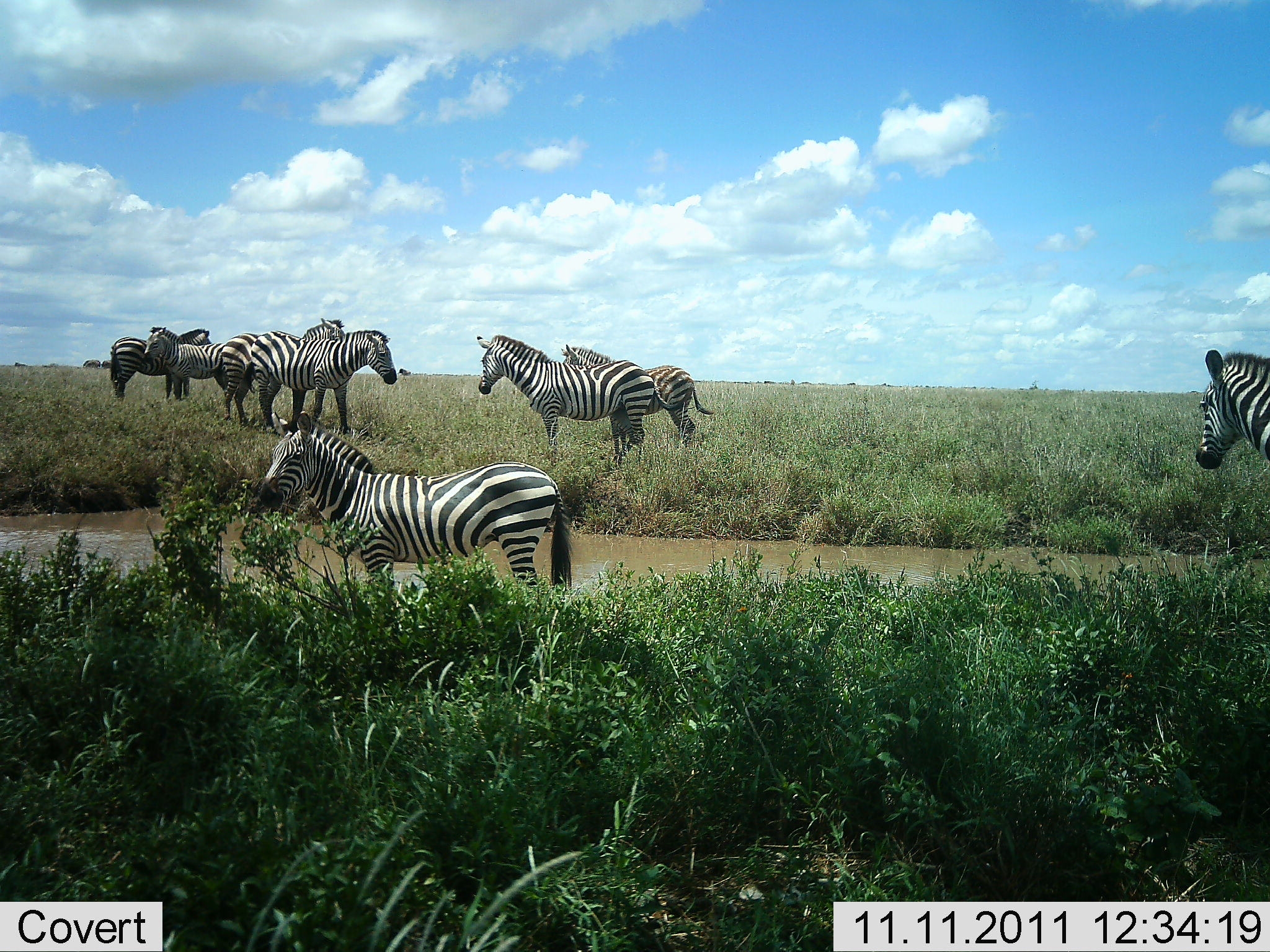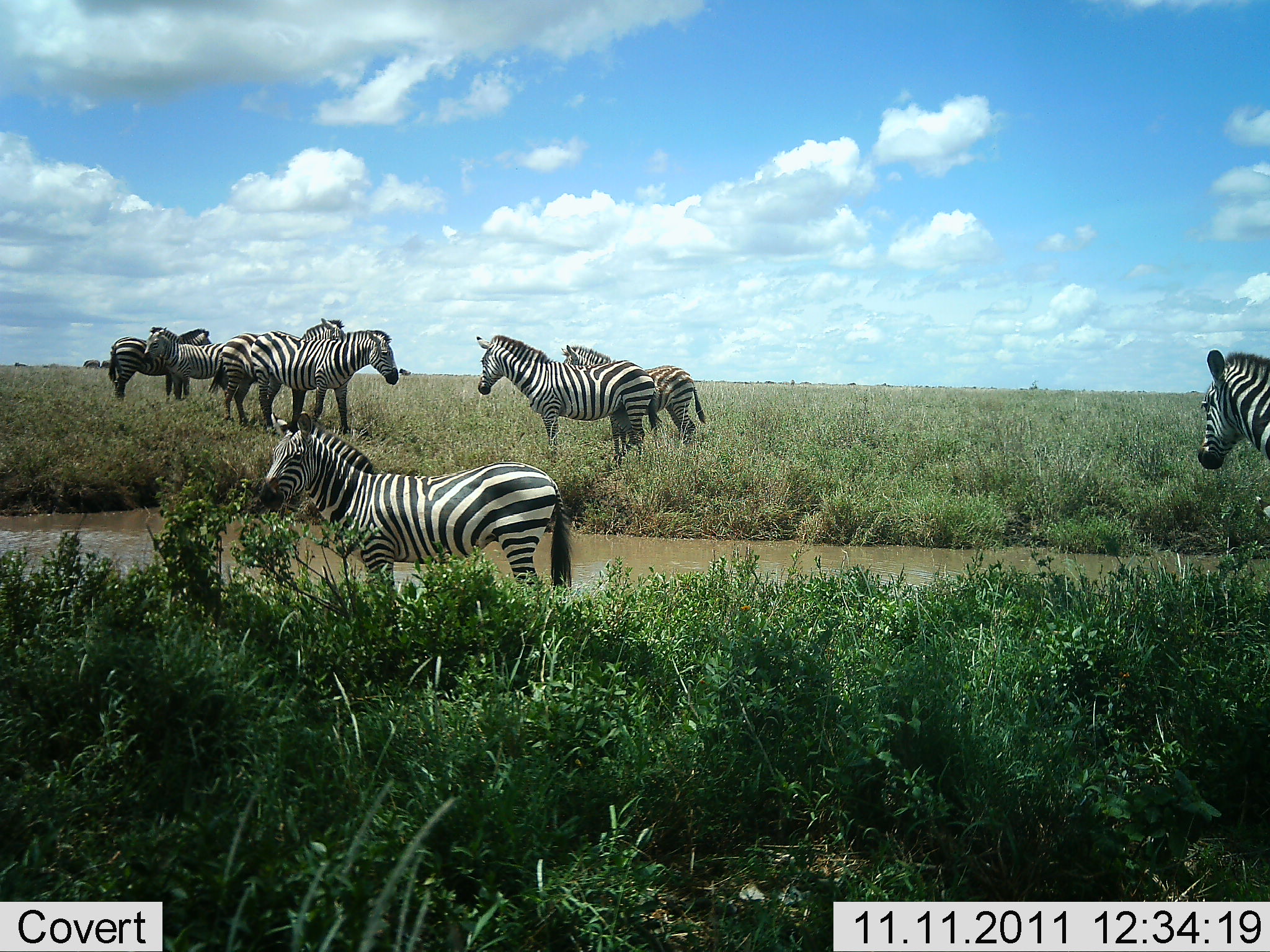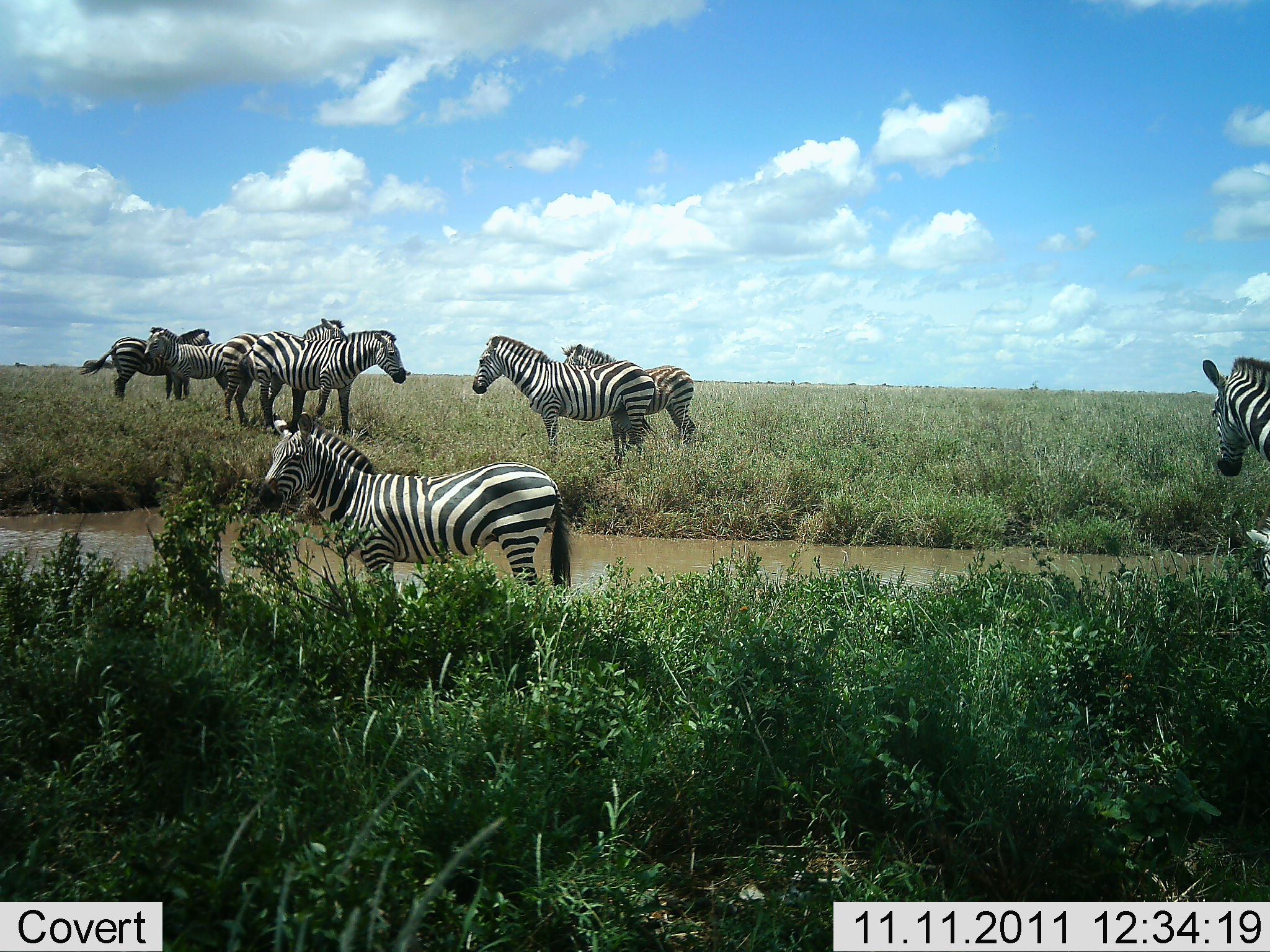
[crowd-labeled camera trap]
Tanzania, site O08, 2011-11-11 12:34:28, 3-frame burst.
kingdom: Animalia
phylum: Chordata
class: Mammalia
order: Perissodactyla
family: Equidae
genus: Equus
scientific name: Equus quagga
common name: plains zebra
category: zebra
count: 8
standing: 100%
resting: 0%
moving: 0%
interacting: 0%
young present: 0%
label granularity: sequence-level